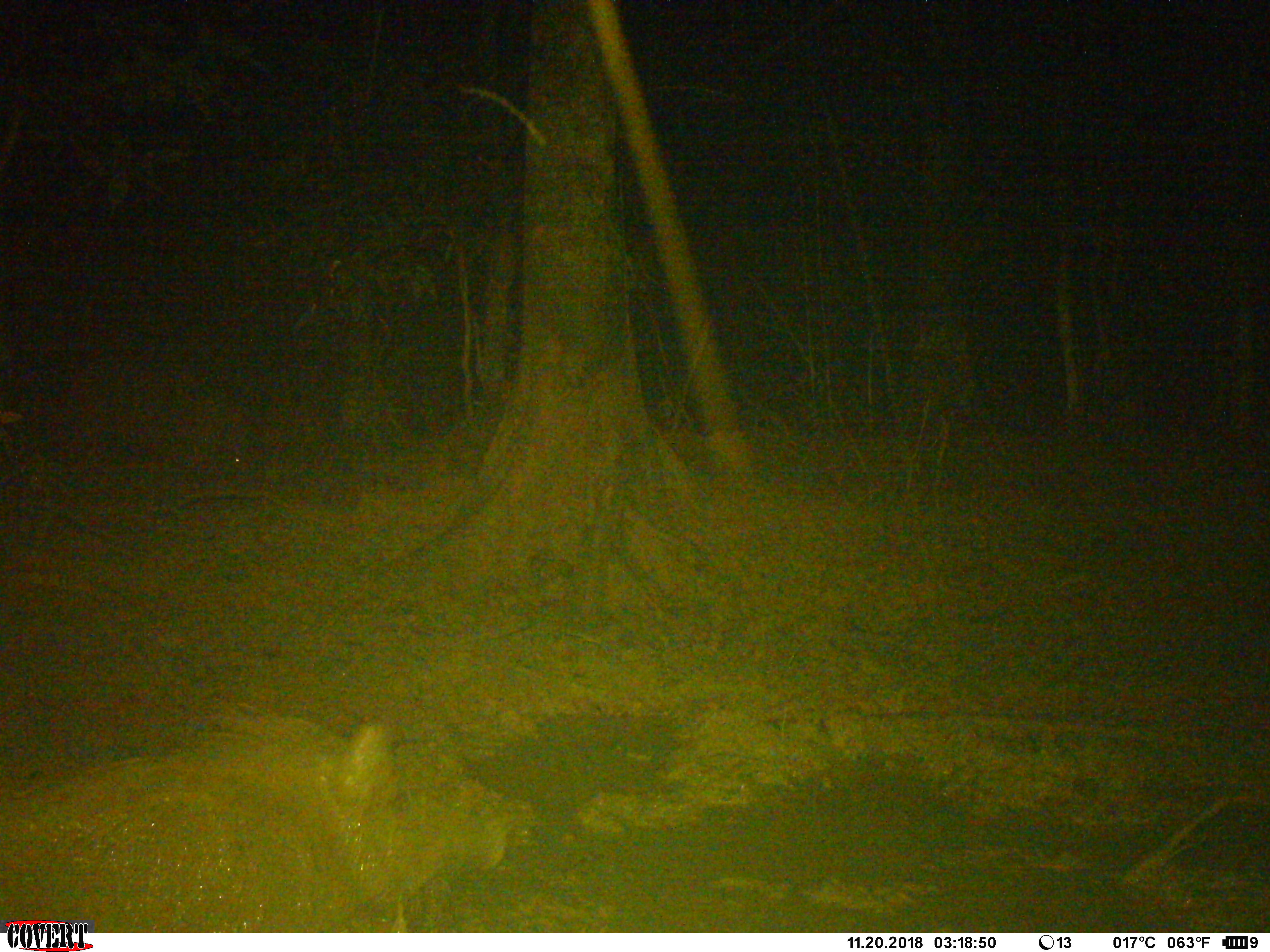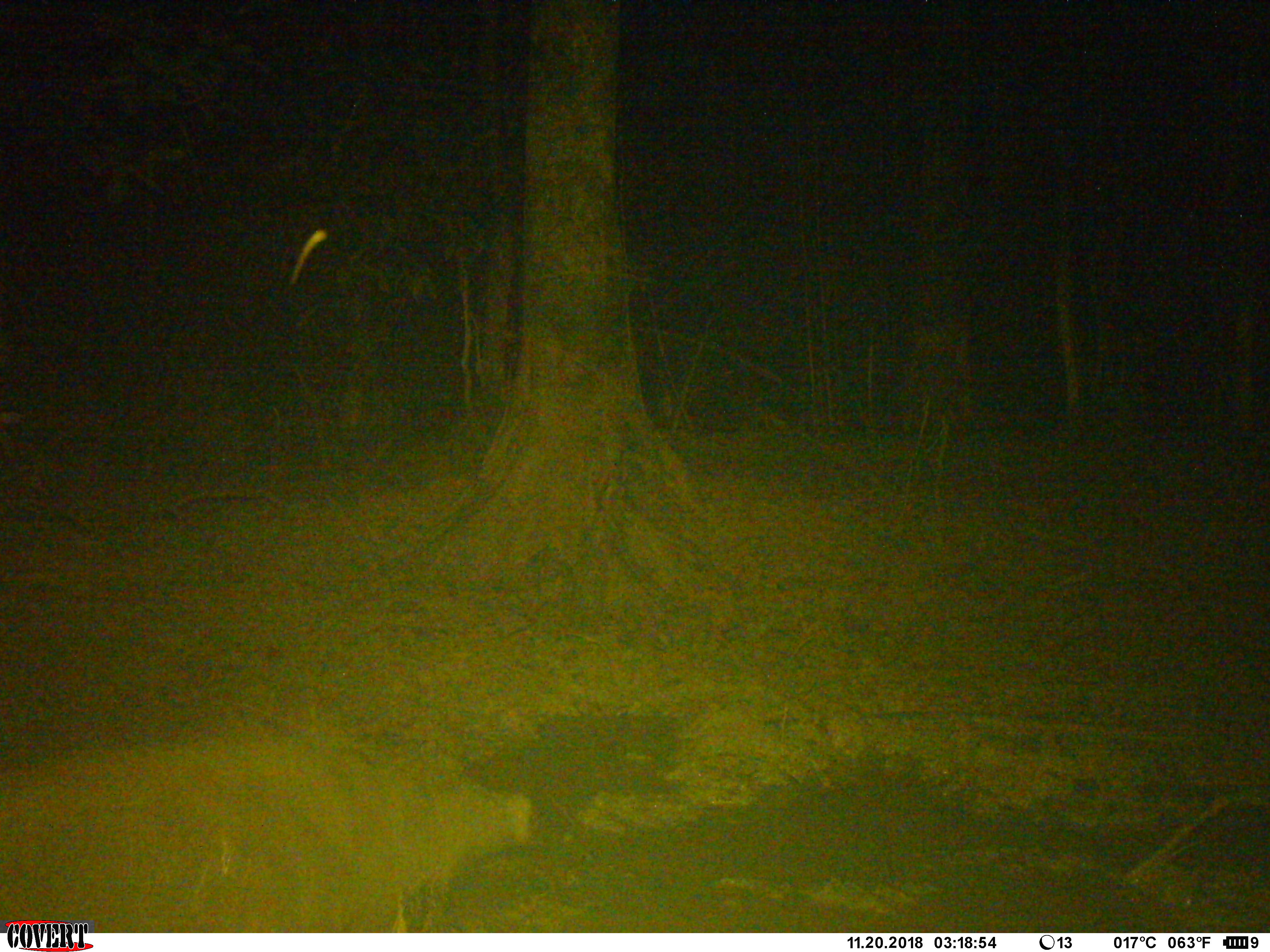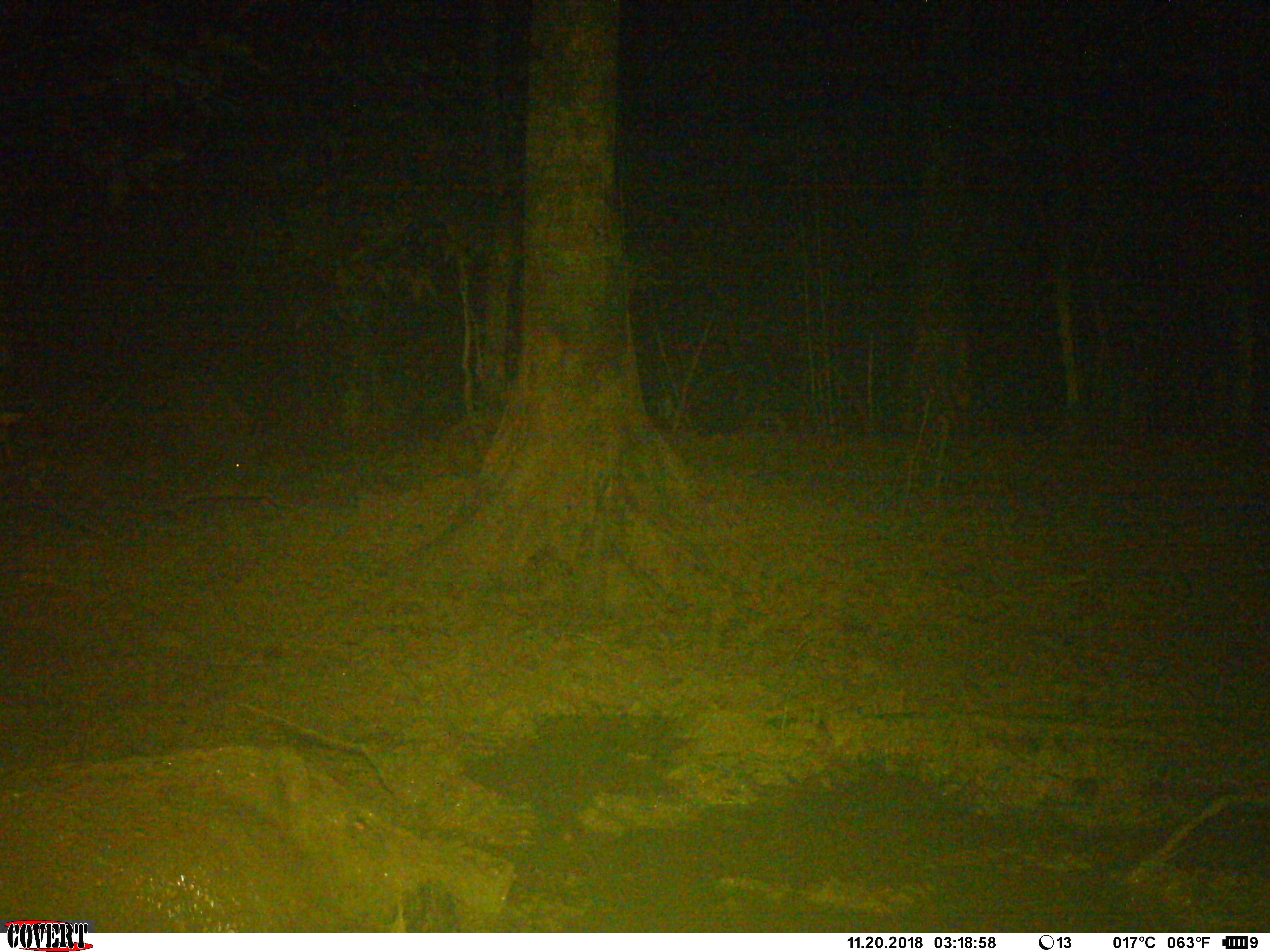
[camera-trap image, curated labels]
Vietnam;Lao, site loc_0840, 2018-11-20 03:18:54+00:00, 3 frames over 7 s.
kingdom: Animalia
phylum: Chordata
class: Mammalia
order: Artiodactyla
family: Suidae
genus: Sus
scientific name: Sus scrofa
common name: eurasian wild pig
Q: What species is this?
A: Eurasian wild pig (Sus scrofa).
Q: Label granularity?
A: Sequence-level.